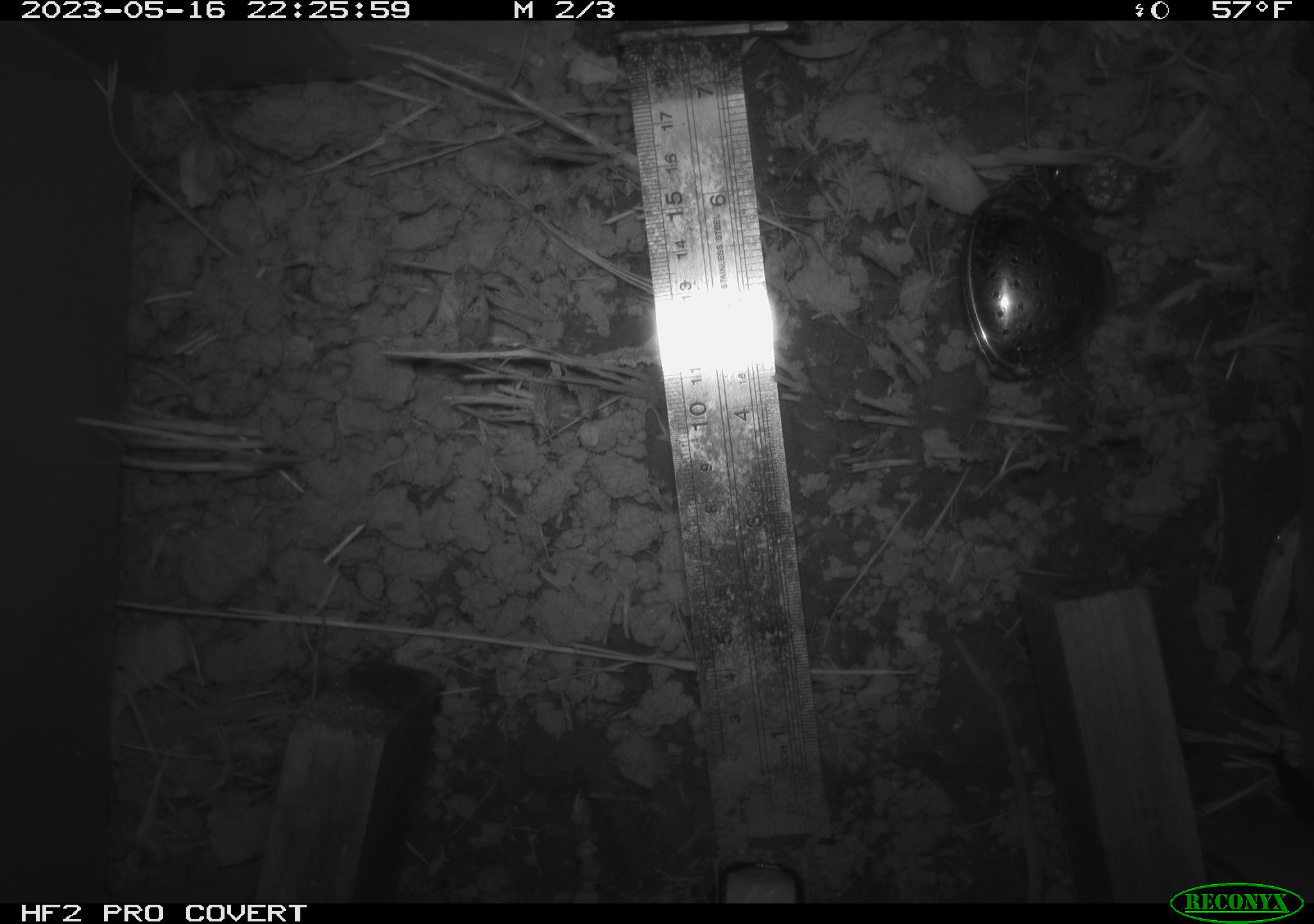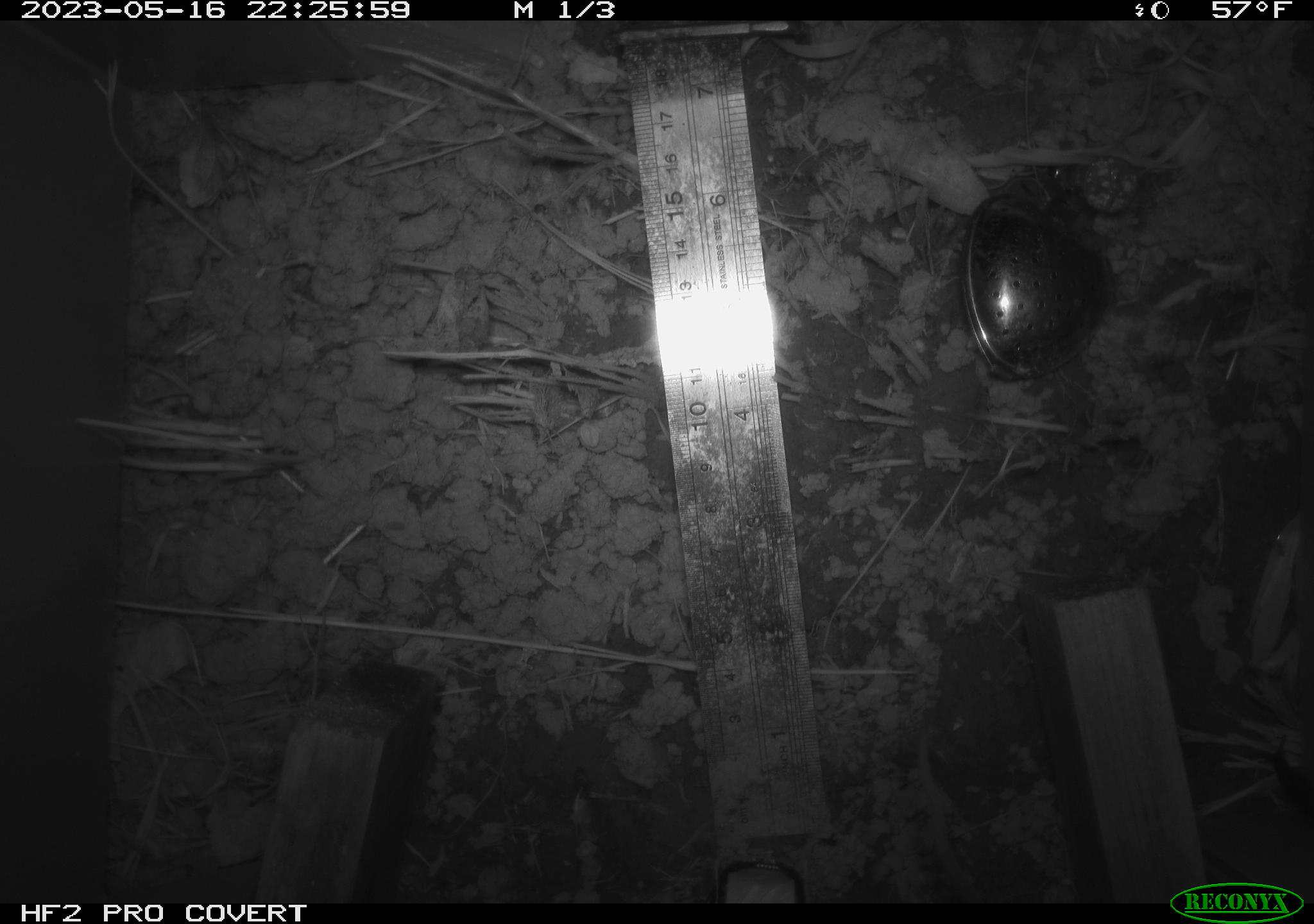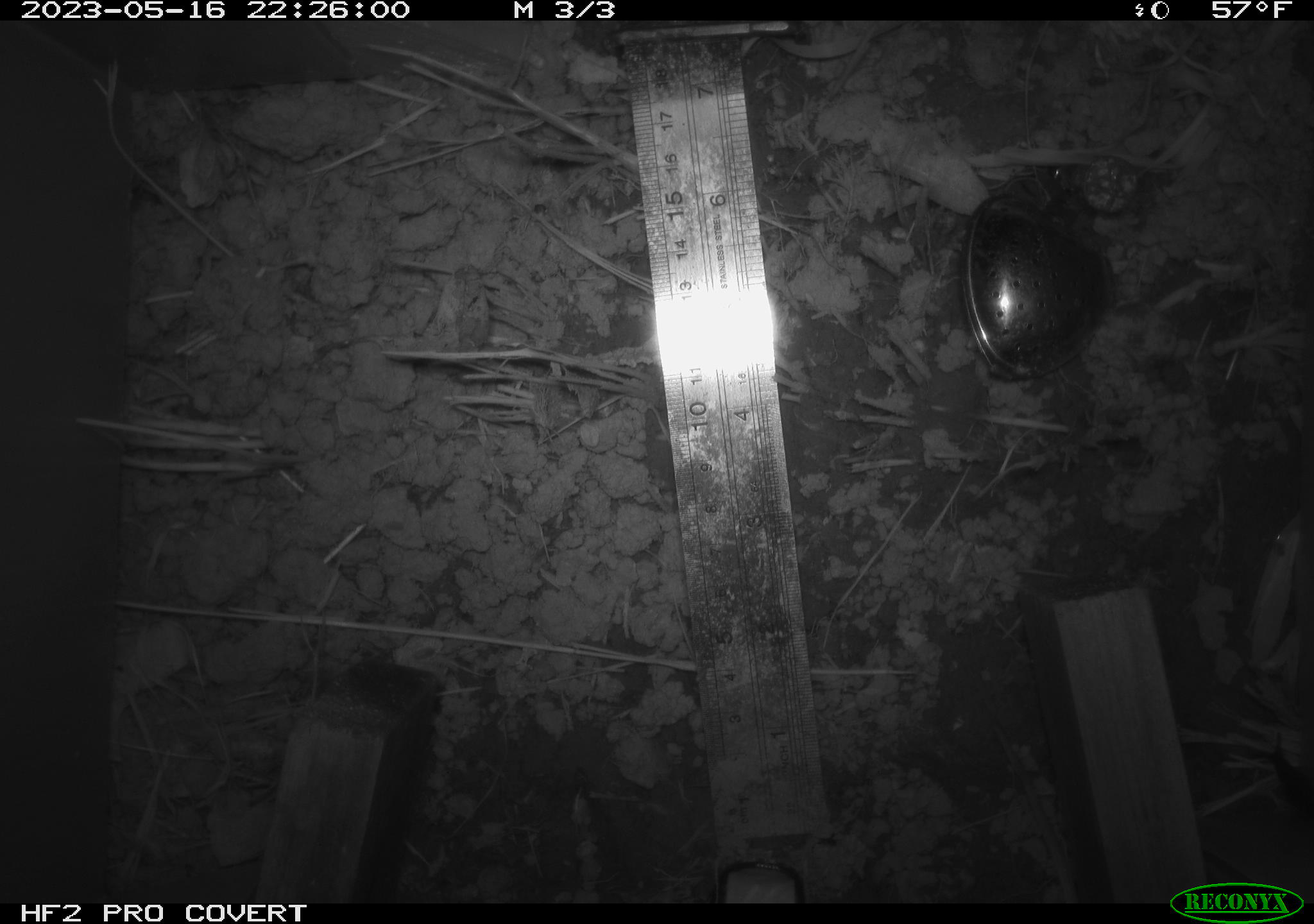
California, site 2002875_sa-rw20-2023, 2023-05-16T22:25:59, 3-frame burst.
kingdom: Animalia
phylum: Mollusca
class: Gastropoda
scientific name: Gastropoda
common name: slug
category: slug species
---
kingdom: Animalia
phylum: Chordata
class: Mammalia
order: Rodentia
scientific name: Rodentia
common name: rodent